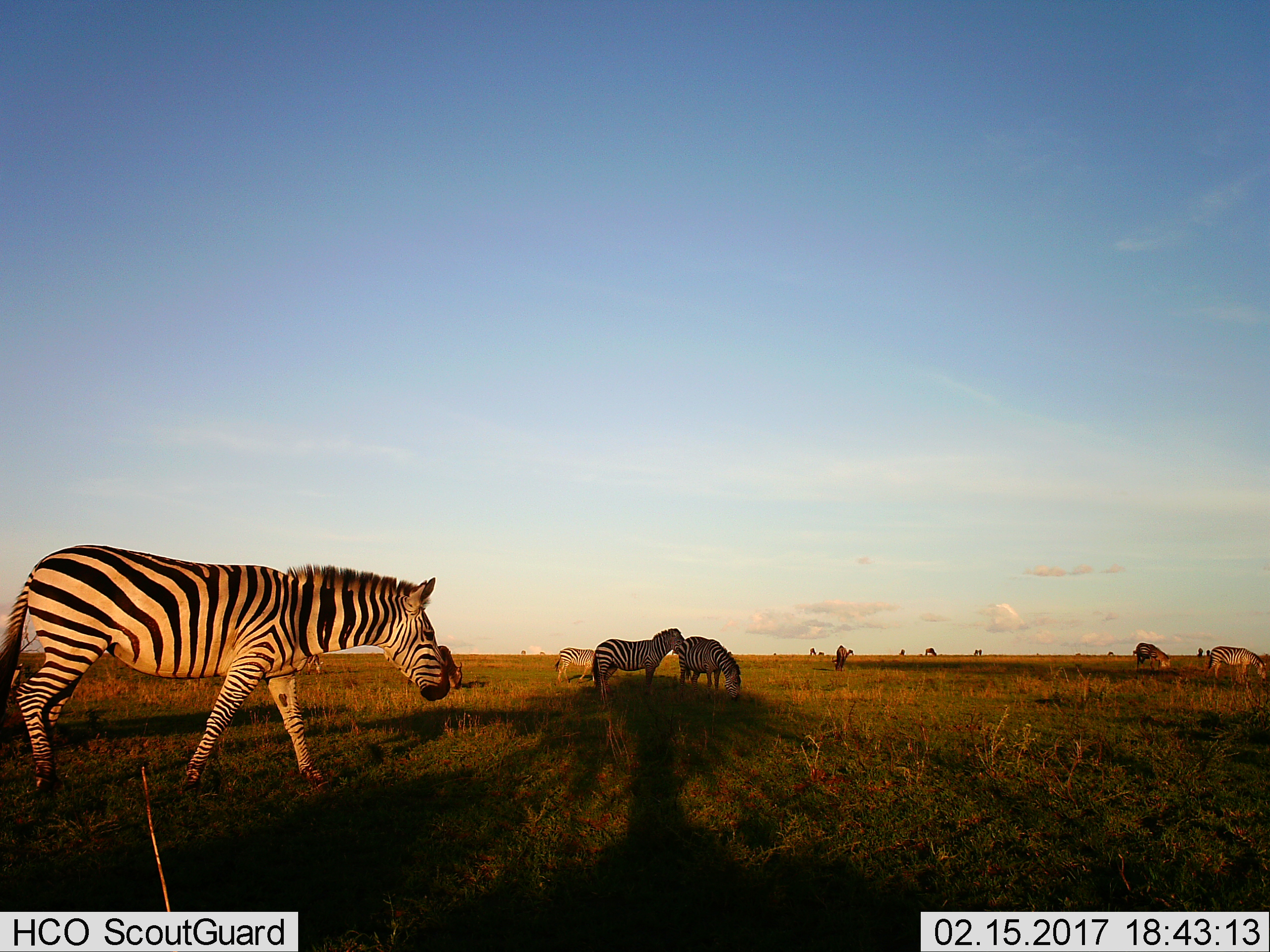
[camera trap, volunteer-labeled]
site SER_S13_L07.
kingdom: Animalia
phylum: Chordata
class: Mammalia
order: Perissodactyla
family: Equidae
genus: Equus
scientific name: Equus quagga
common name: plains zebra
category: zebraplains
Zebraplains (plains zebra) (Equus quagga), count 7. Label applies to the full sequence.